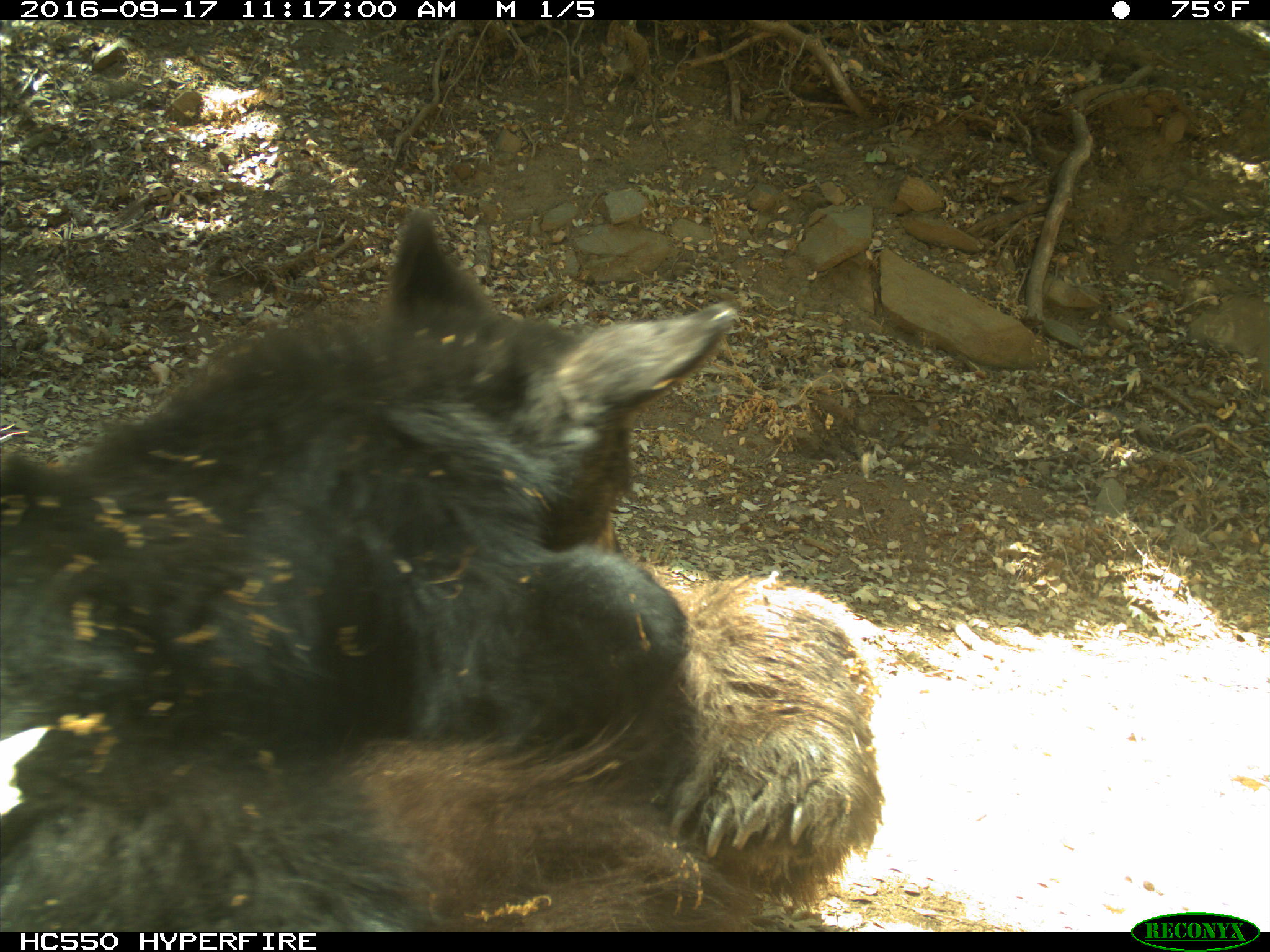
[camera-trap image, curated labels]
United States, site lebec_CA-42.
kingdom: Animalia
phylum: Chordata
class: Mammalia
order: Carnivora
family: Ursidae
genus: Ursus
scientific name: Ursus americanus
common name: american black bear